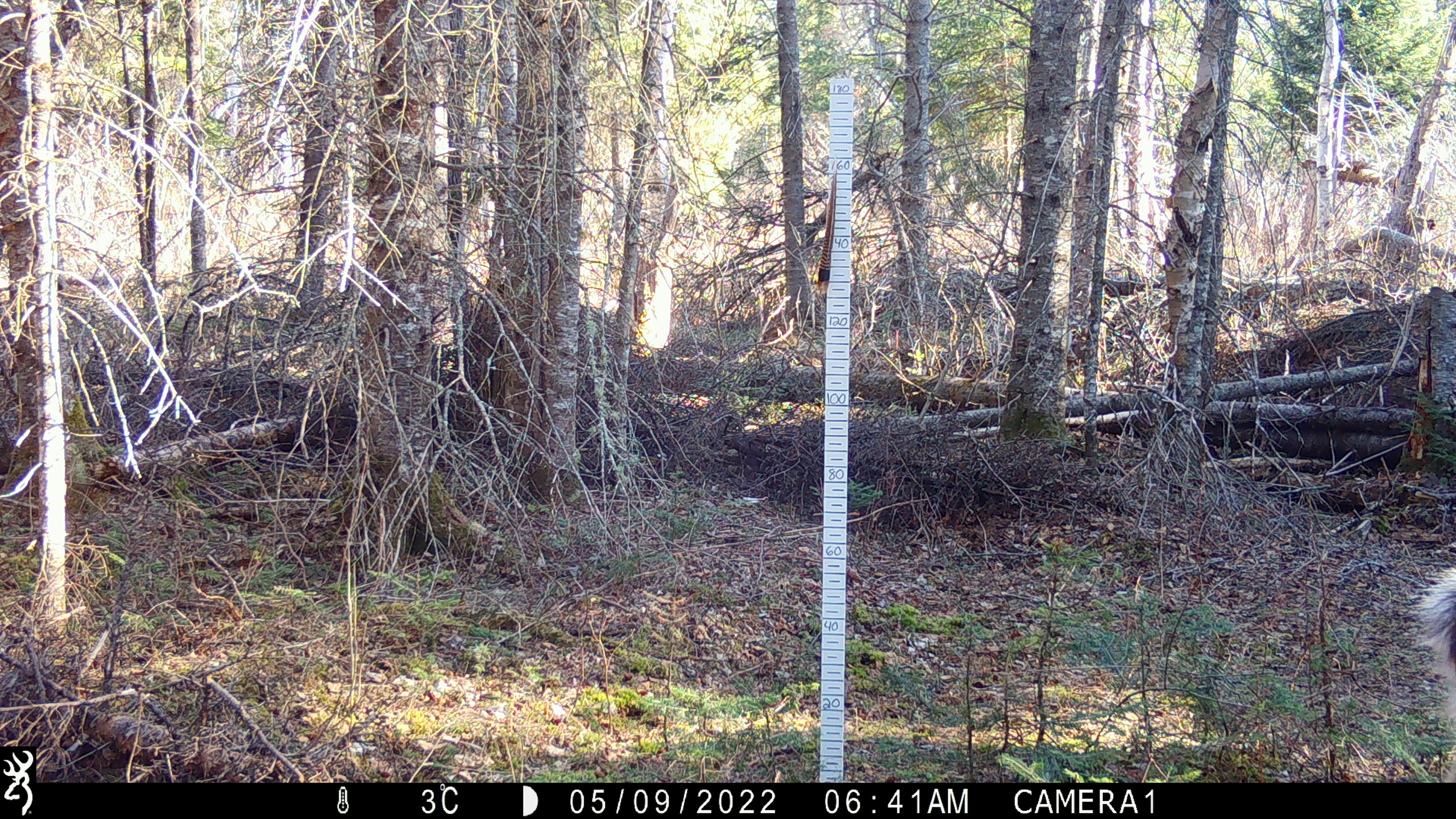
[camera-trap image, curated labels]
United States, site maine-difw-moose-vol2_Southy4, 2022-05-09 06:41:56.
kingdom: Animalia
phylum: Chordata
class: Mammalia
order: Artiodactyla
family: Cervidae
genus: Odocoileus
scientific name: Odocoileus virginianus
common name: white-tailed deer